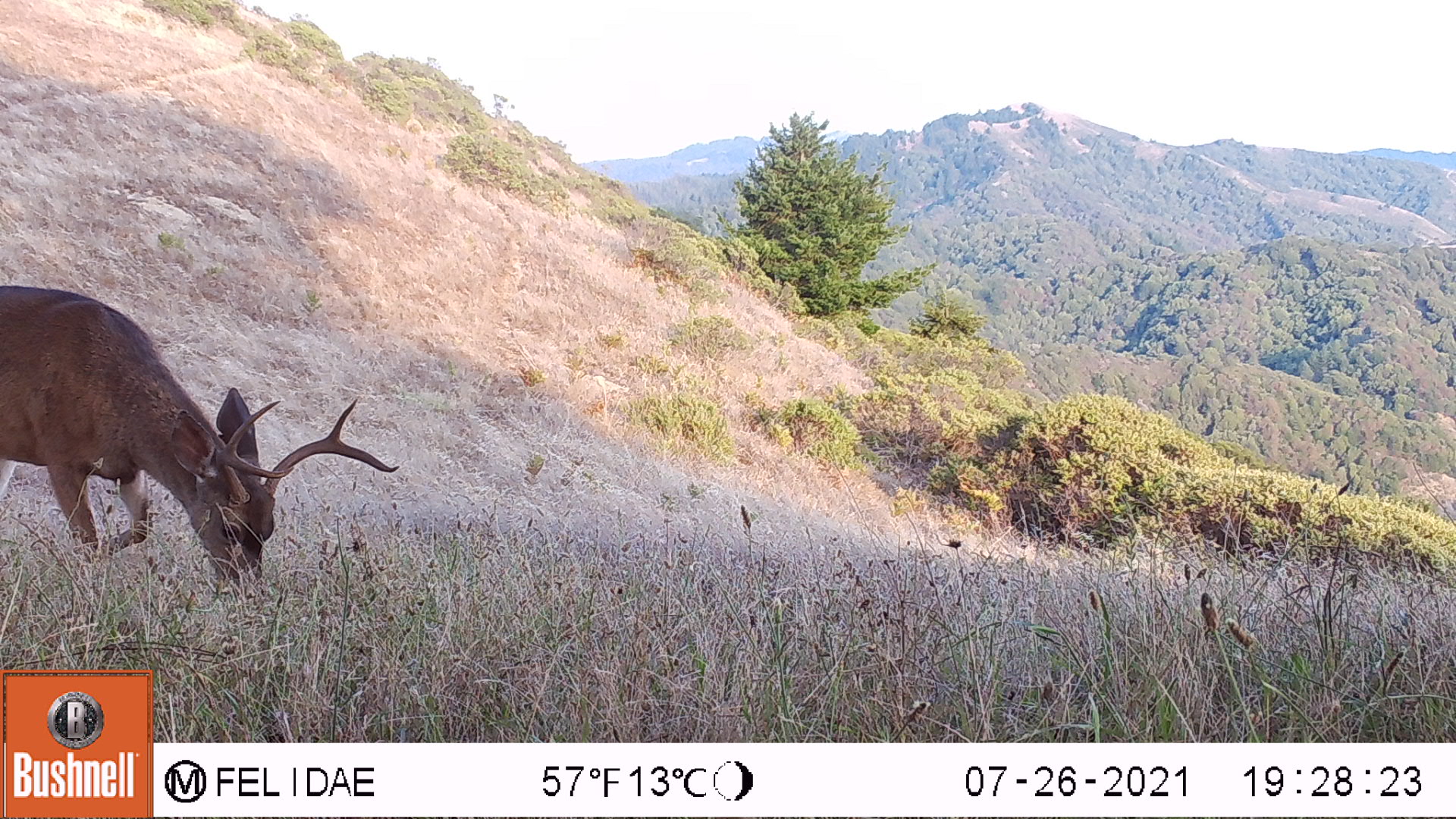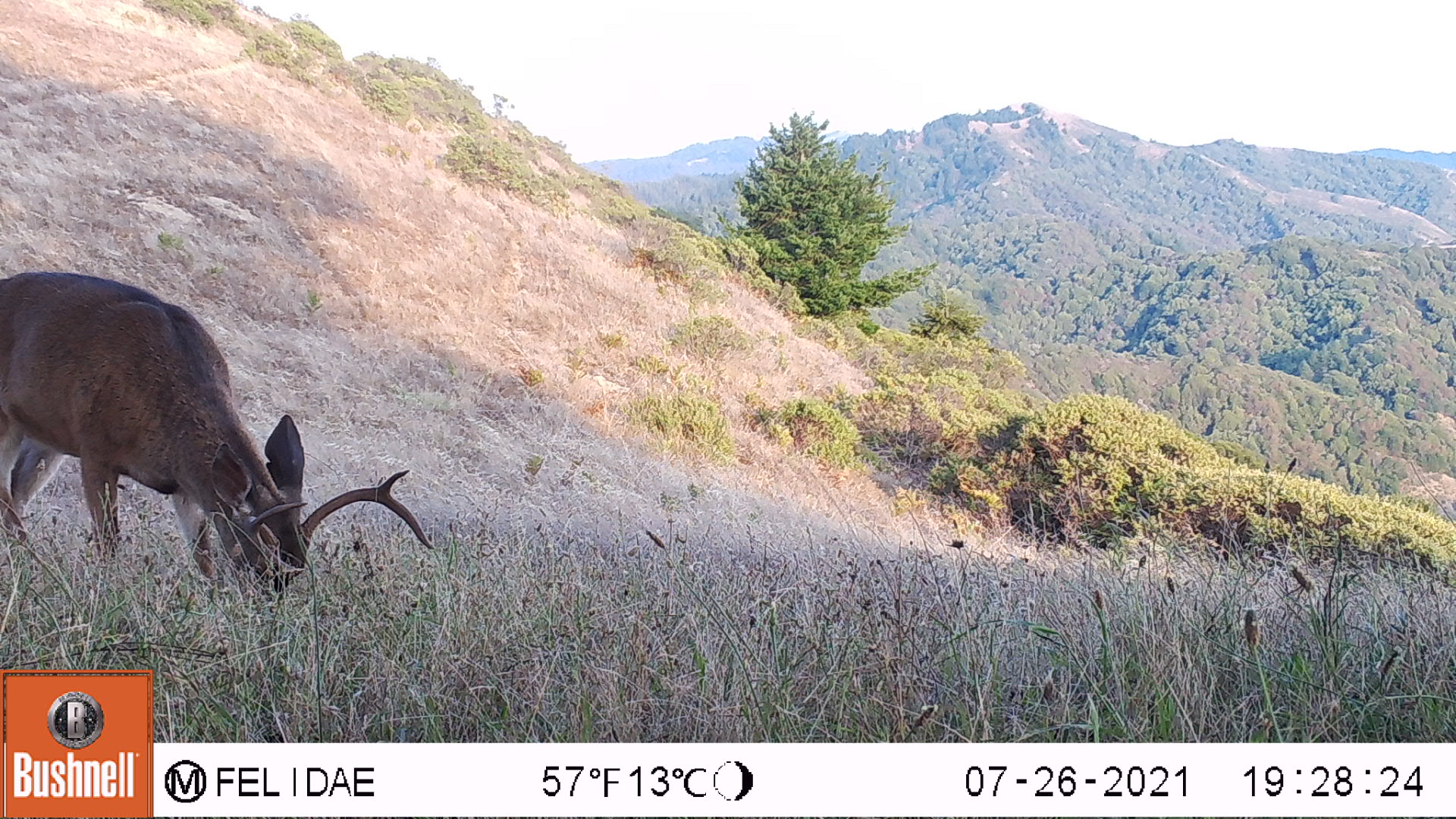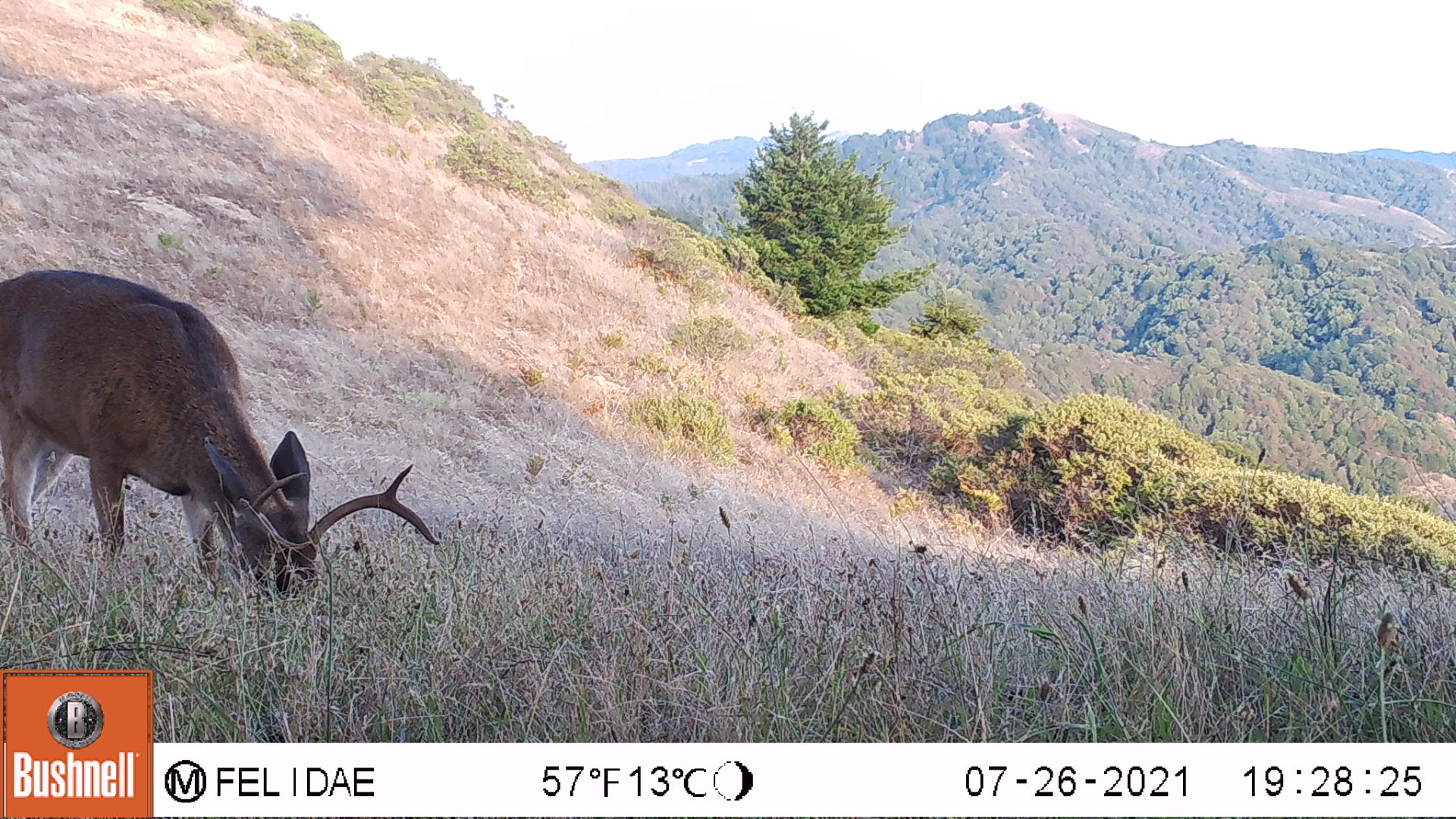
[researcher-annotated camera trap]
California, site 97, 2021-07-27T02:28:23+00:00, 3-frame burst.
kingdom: Animalia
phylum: Chordata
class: Mammalia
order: Artiodactyla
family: Cervidae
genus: Odocoileus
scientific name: Odocoileus hemionus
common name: mule deer